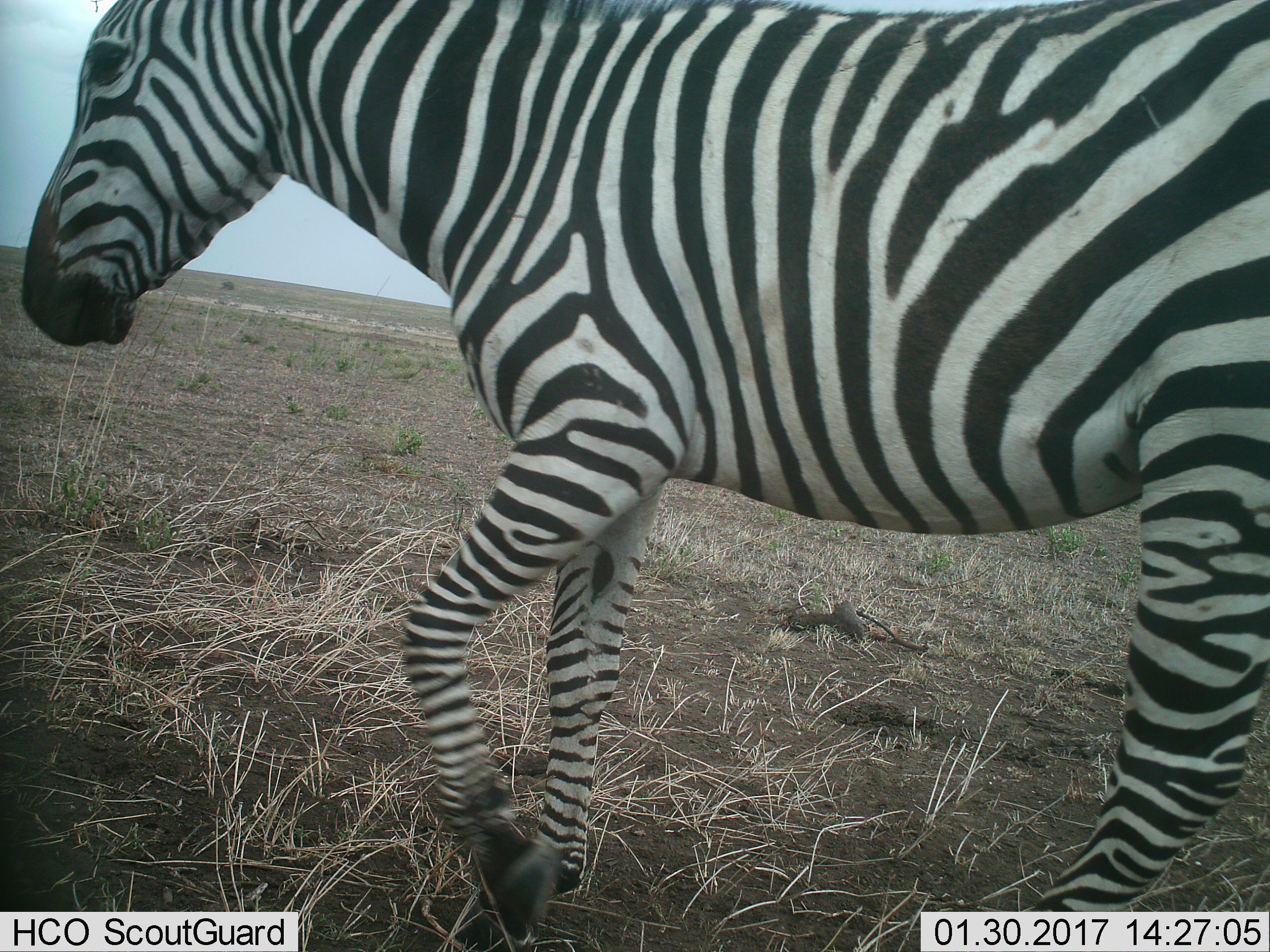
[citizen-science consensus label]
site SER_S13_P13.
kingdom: Animalia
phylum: Chordata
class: Mammalia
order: Perissodactyla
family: Equidae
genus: Equus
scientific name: Equus quagga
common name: plains zebra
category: zebraplains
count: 1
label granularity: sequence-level